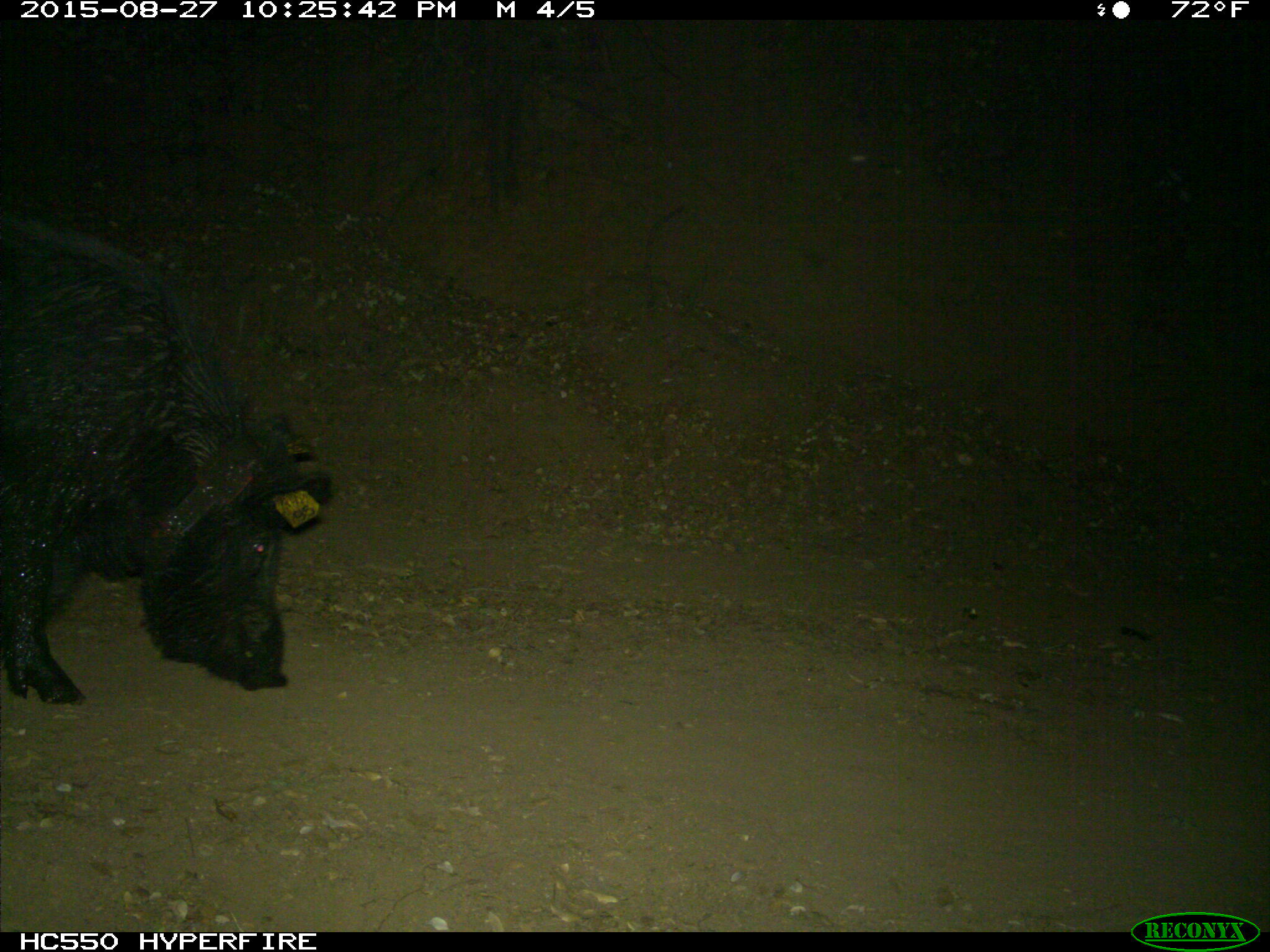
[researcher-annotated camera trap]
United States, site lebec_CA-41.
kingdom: Animalia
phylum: Chordata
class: Mammalia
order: Artiodactyla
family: Suidae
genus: Sus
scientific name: Sus scrofa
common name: wild boar